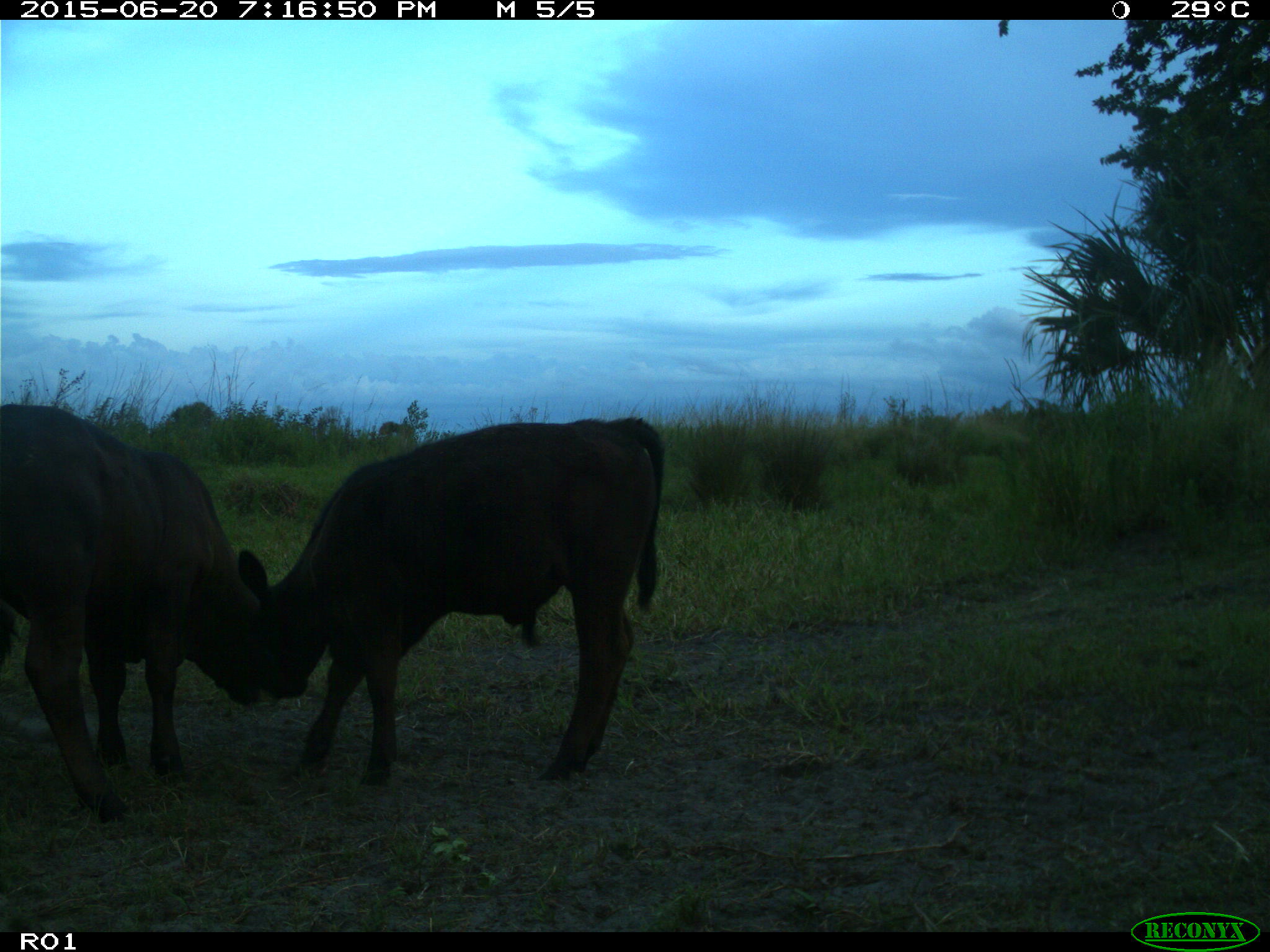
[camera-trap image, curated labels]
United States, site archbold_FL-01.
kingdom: Animalia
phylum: Chordata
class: Mammalia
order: Artiodactyla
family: Bovidae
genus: Bos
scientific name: Bos taurus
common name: domestic cow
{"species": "Bos taurus (domestic cow)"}